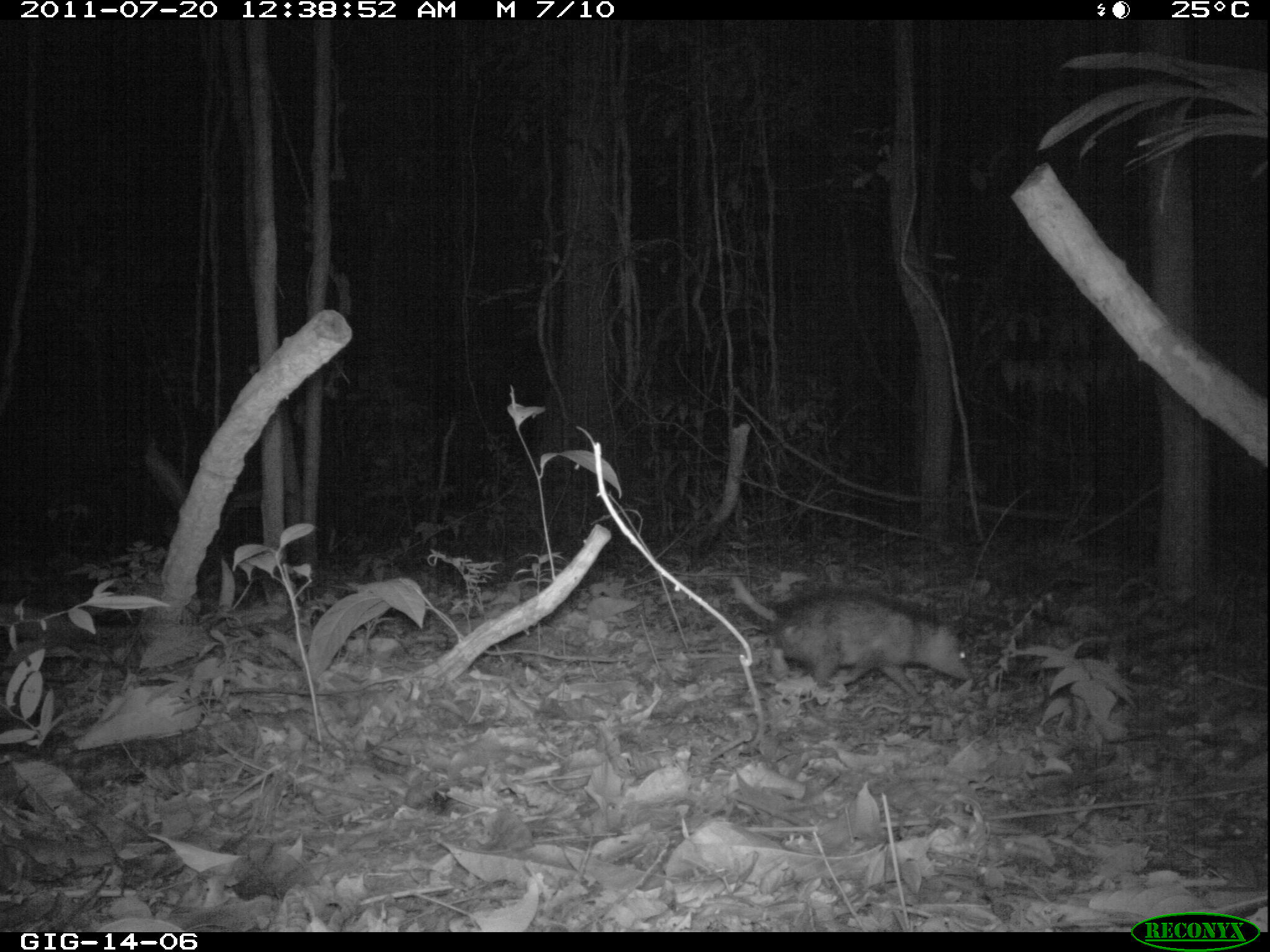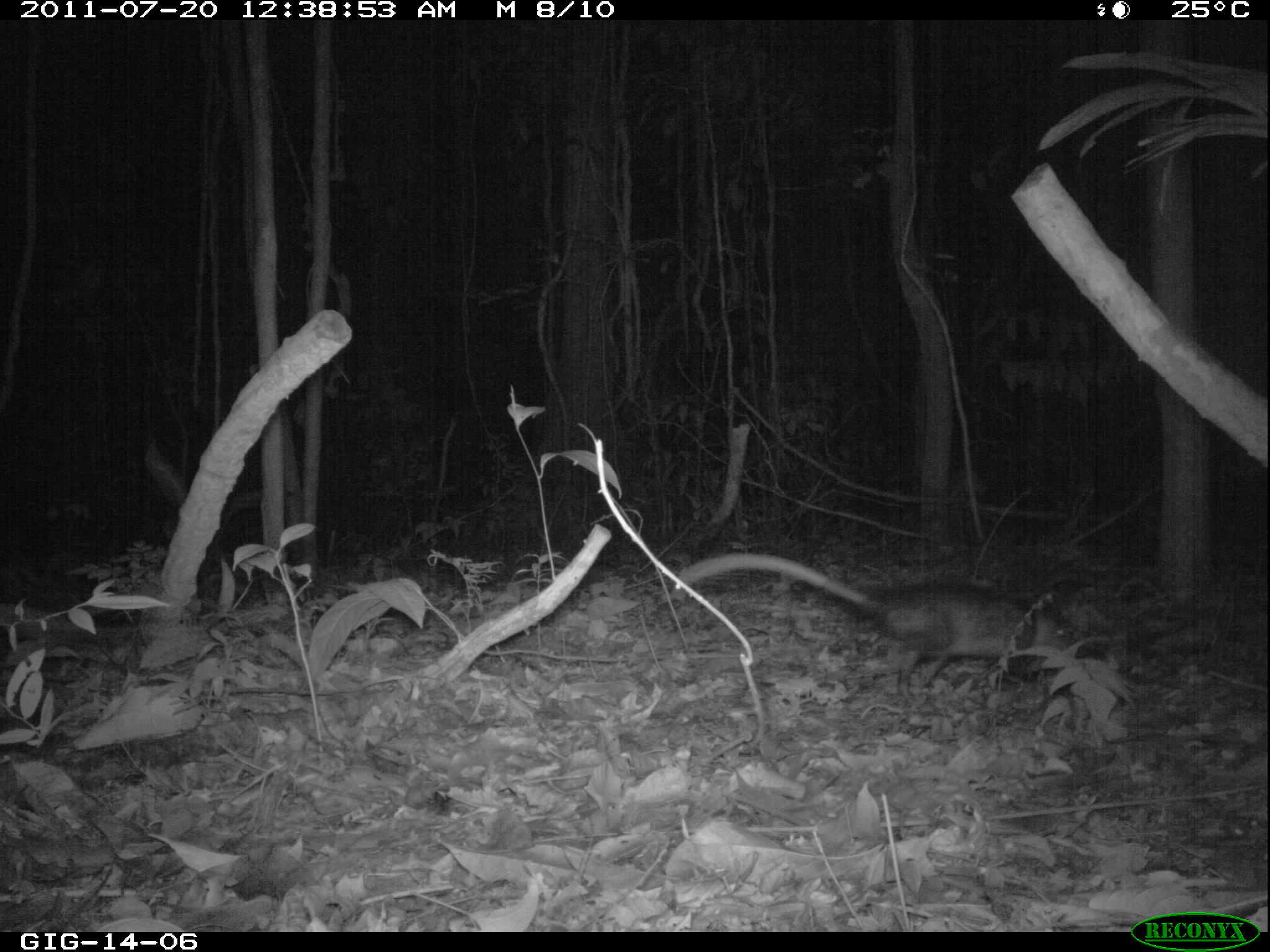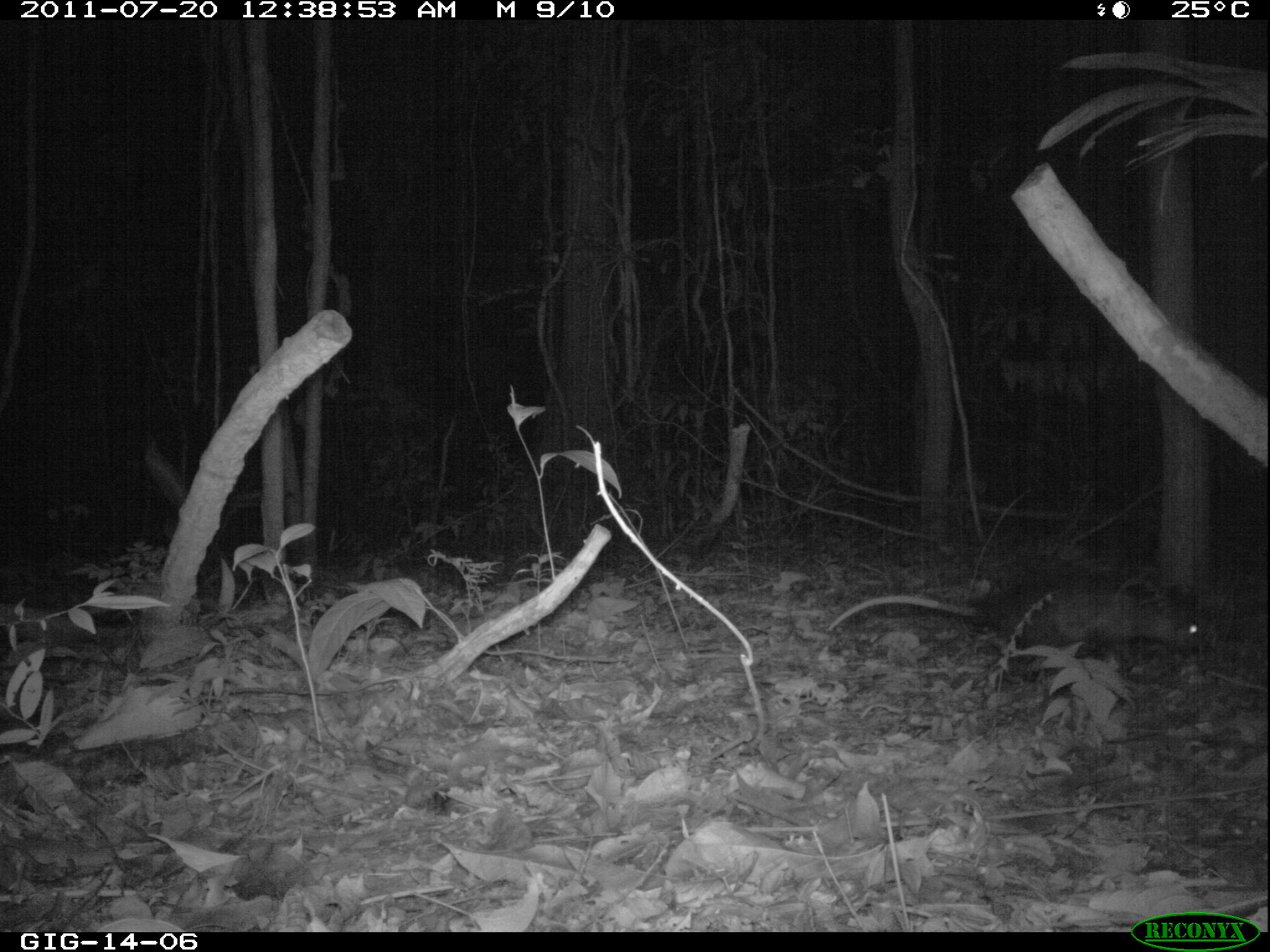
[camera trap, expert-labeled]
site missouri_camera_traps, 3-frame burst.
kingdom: Animalia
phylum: Chordata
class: Mammalia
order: Didelphimorphia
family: Didelphidae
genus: Didelphis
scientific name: Didelphis marsupialis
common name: common opossum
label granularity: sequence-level